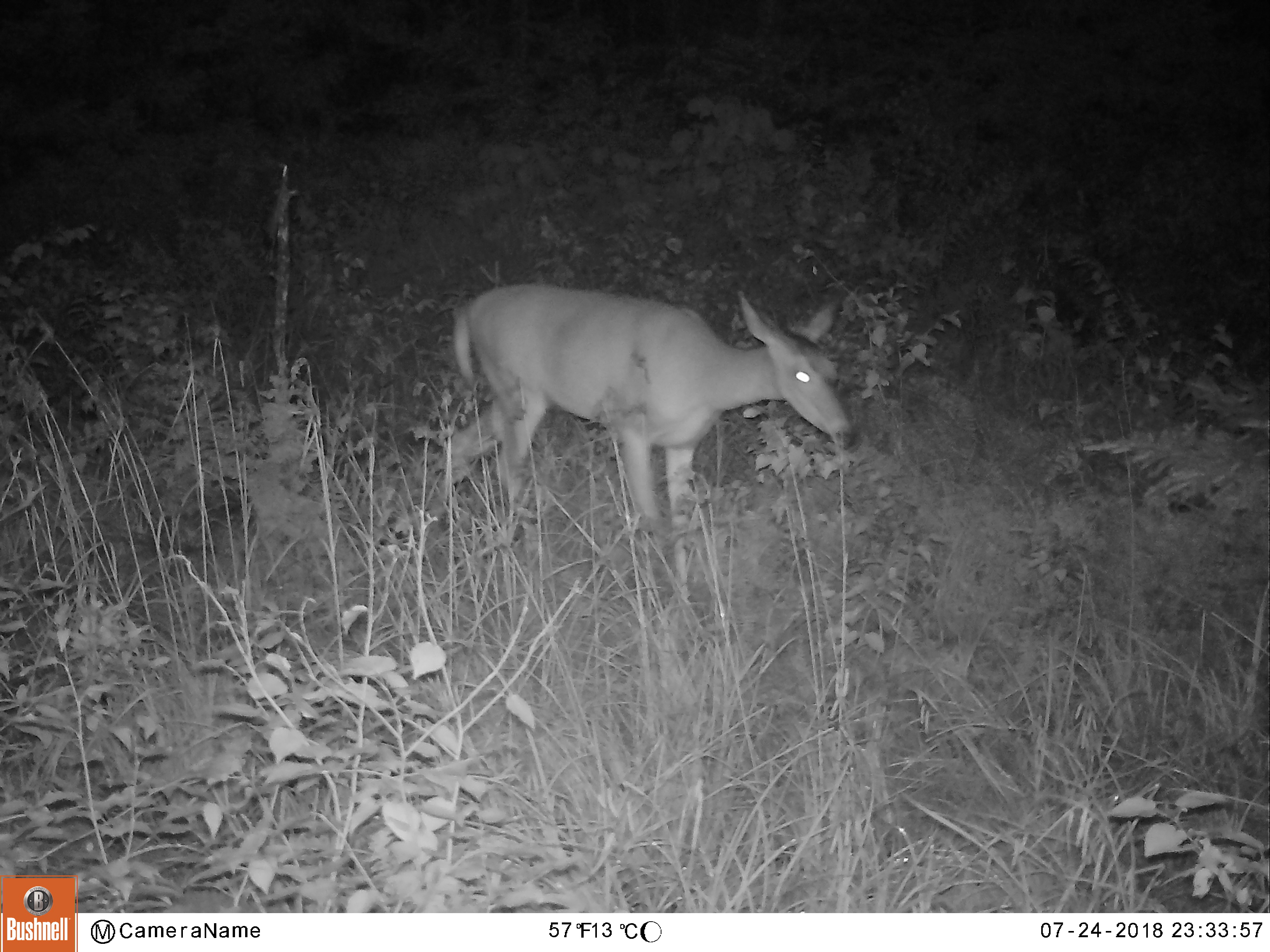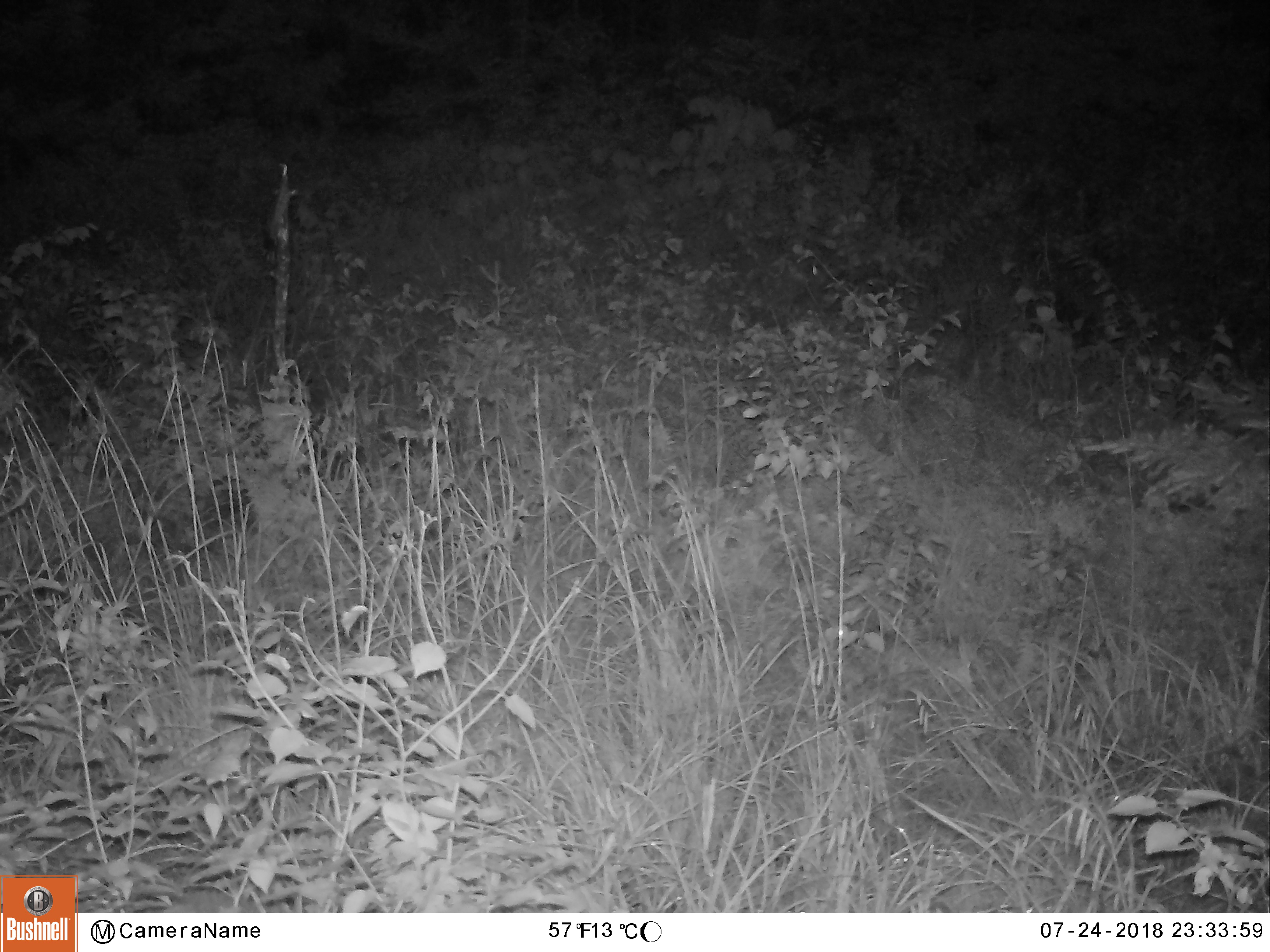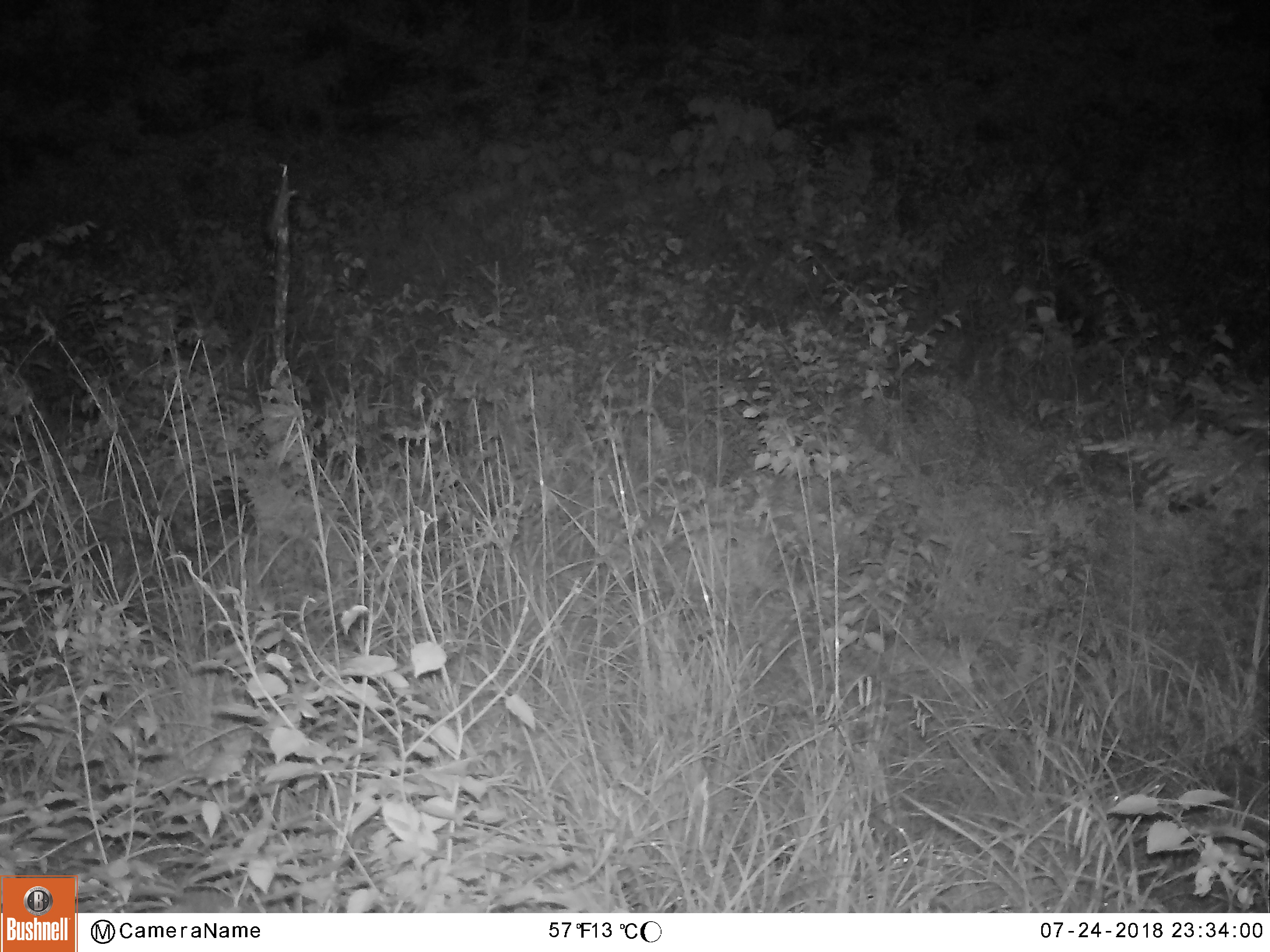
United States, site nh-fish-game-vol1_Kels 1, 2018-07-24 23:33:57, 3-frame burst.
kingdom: Animalia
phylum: Chordata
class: Mammalia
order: Artiodactyla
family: Cervidae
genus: Odocoileus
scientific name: Odocoileus virginianus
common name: white-tailed deer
White-tailed deer (Odocoileus virginianus).